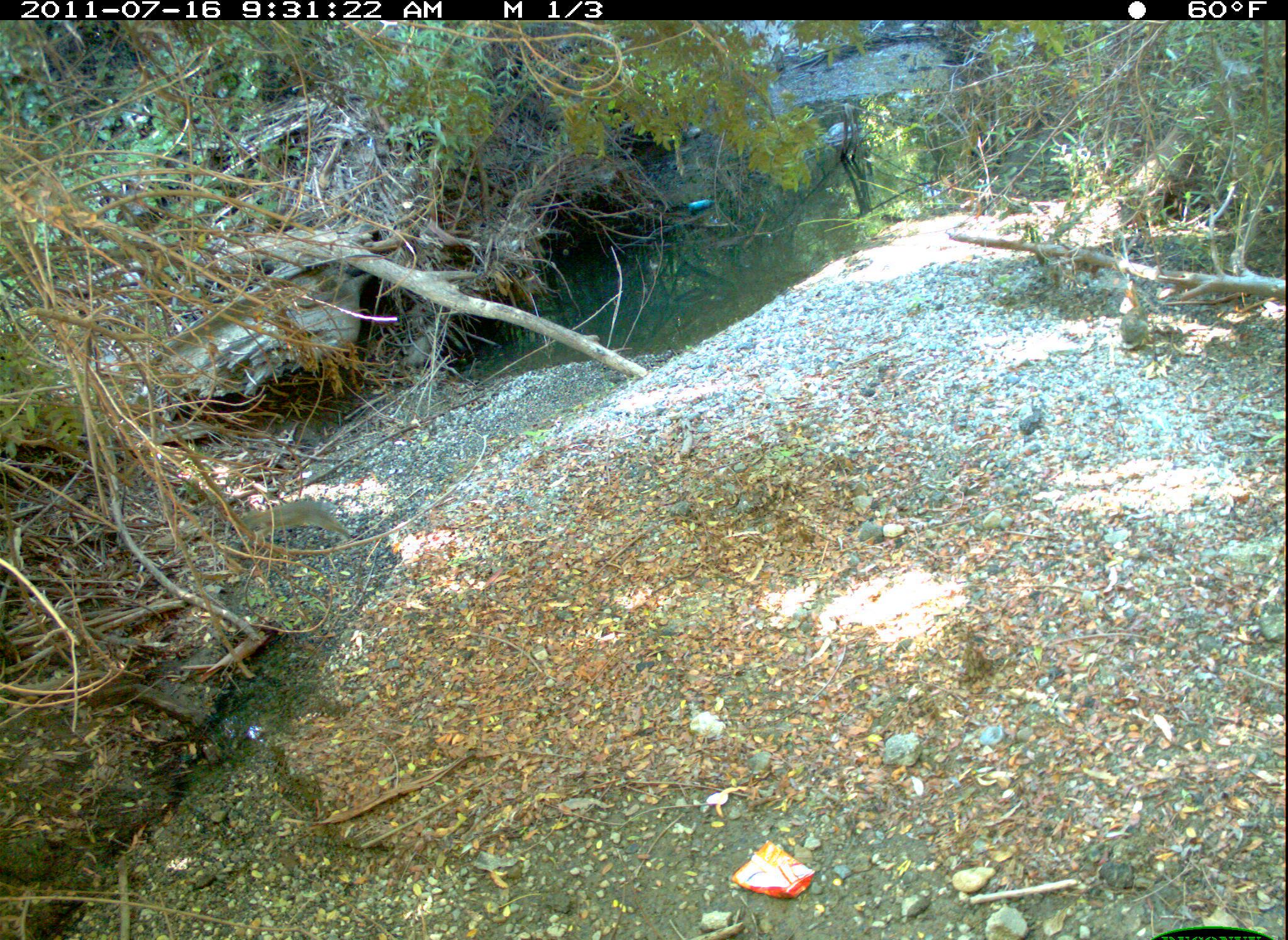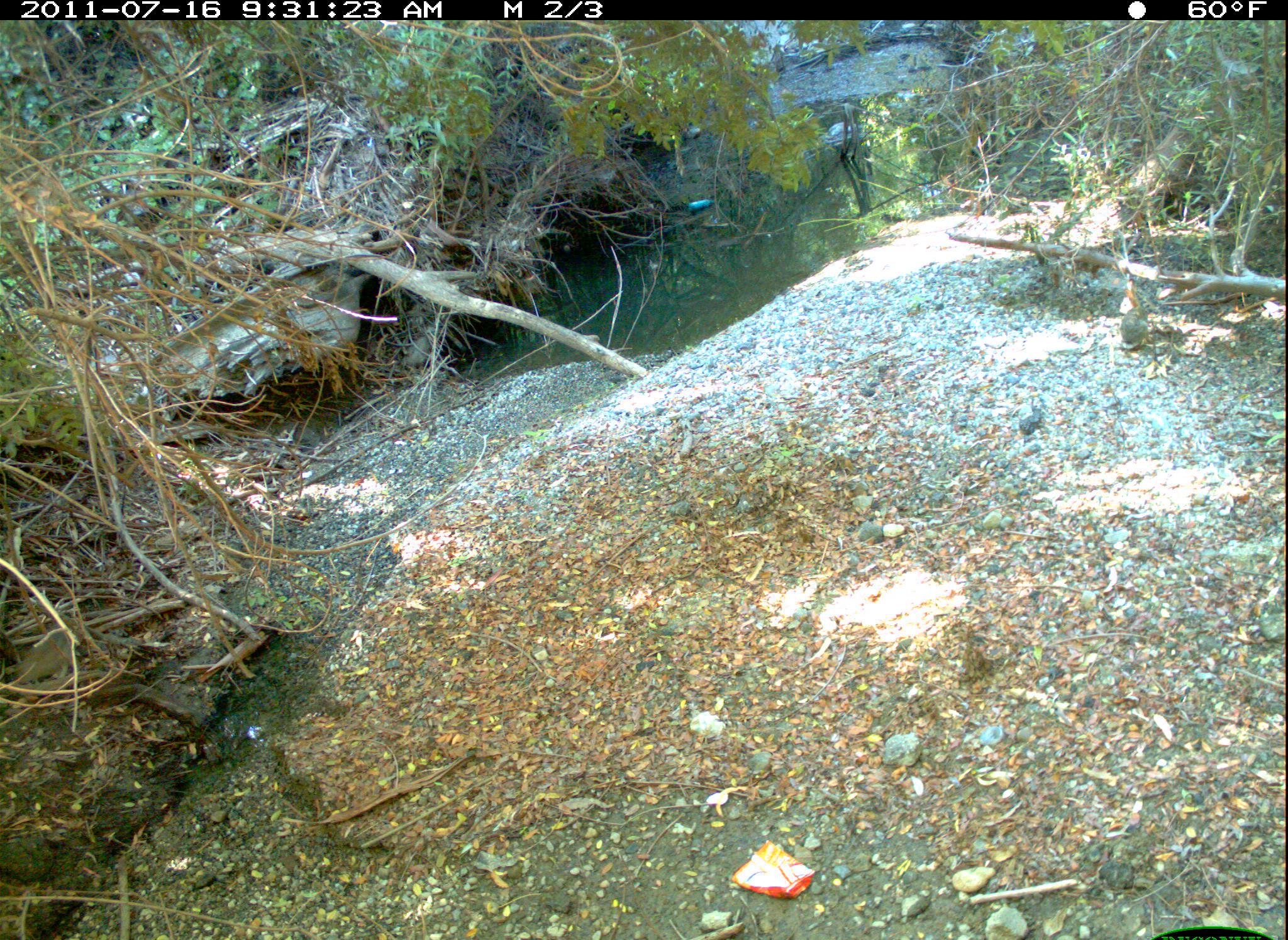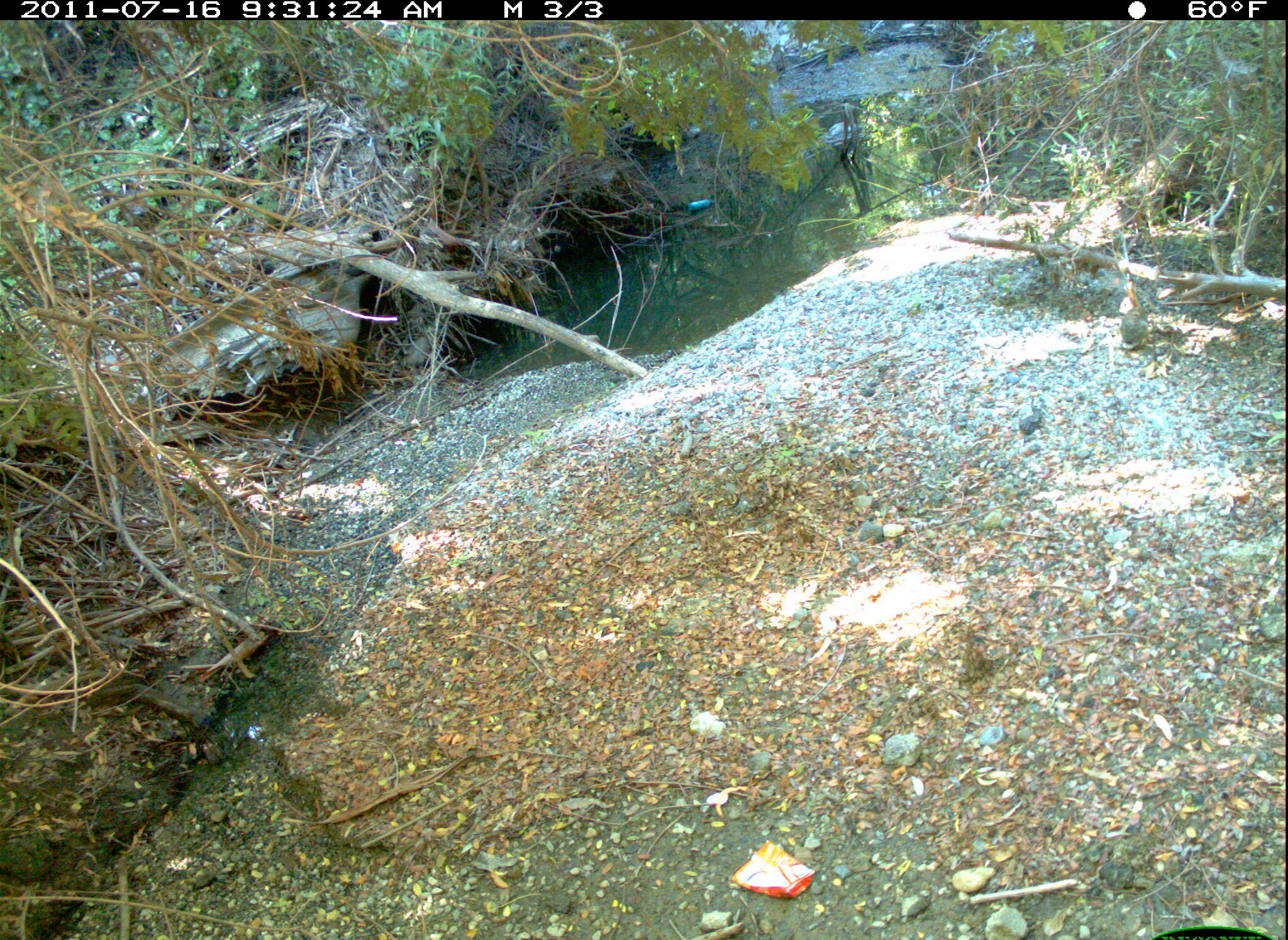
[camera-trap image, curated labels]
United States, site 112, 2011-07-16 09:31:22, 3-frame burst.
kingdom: Animalia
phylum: Chordata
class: Mammalia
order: Lagomorpha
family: Leporidae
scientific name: Leporidae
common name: rabbits and hares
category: rabbit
Rabbit (rabbits and hares) (Leporidae).